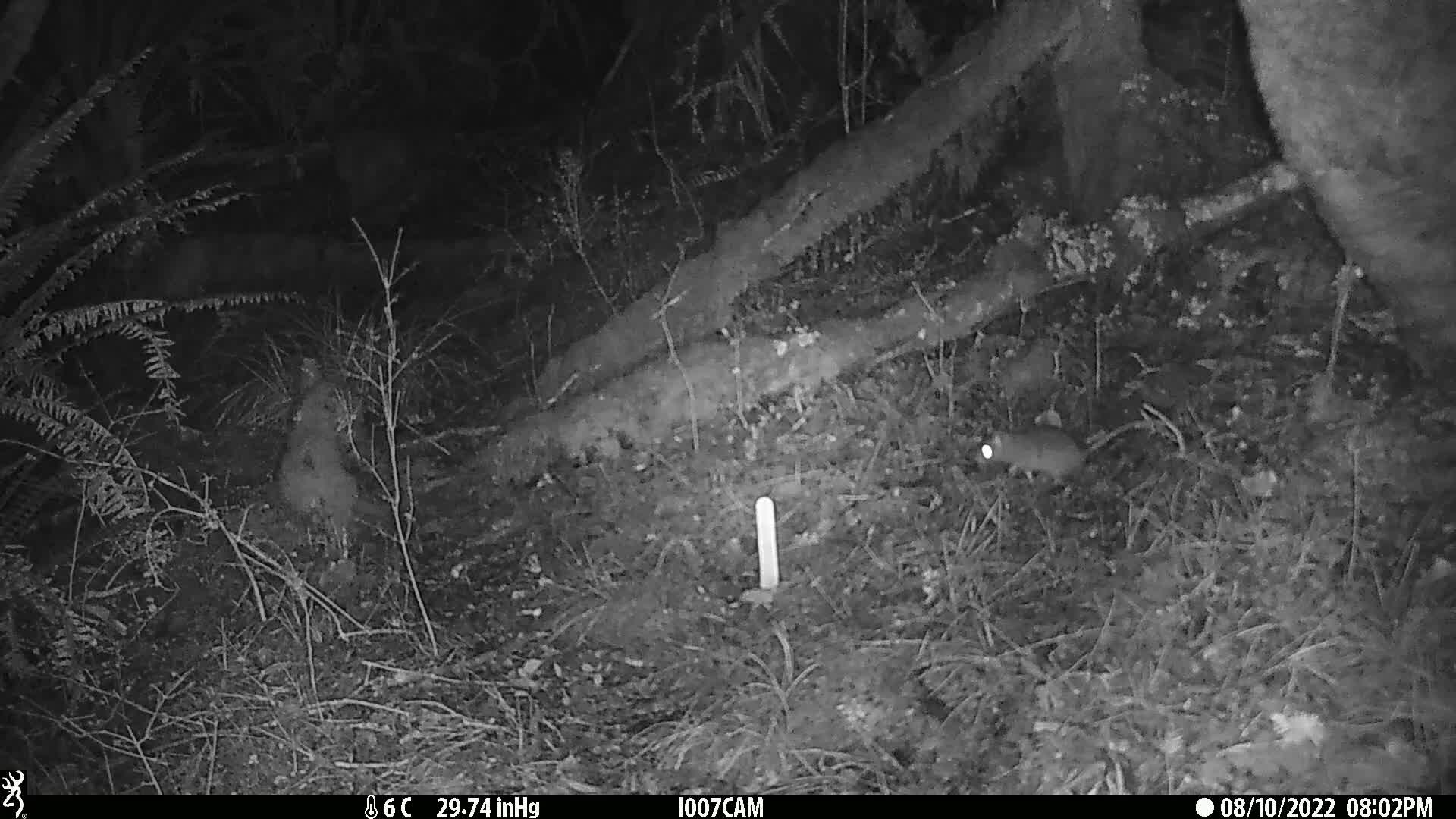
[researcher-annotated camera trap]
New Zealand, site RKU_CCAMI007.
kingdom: Animalia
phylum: Chordata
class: Mammalia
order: Rodentia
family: Muridae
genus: Rattus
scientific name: Rattus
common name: rat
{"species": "rat (Rattus)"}